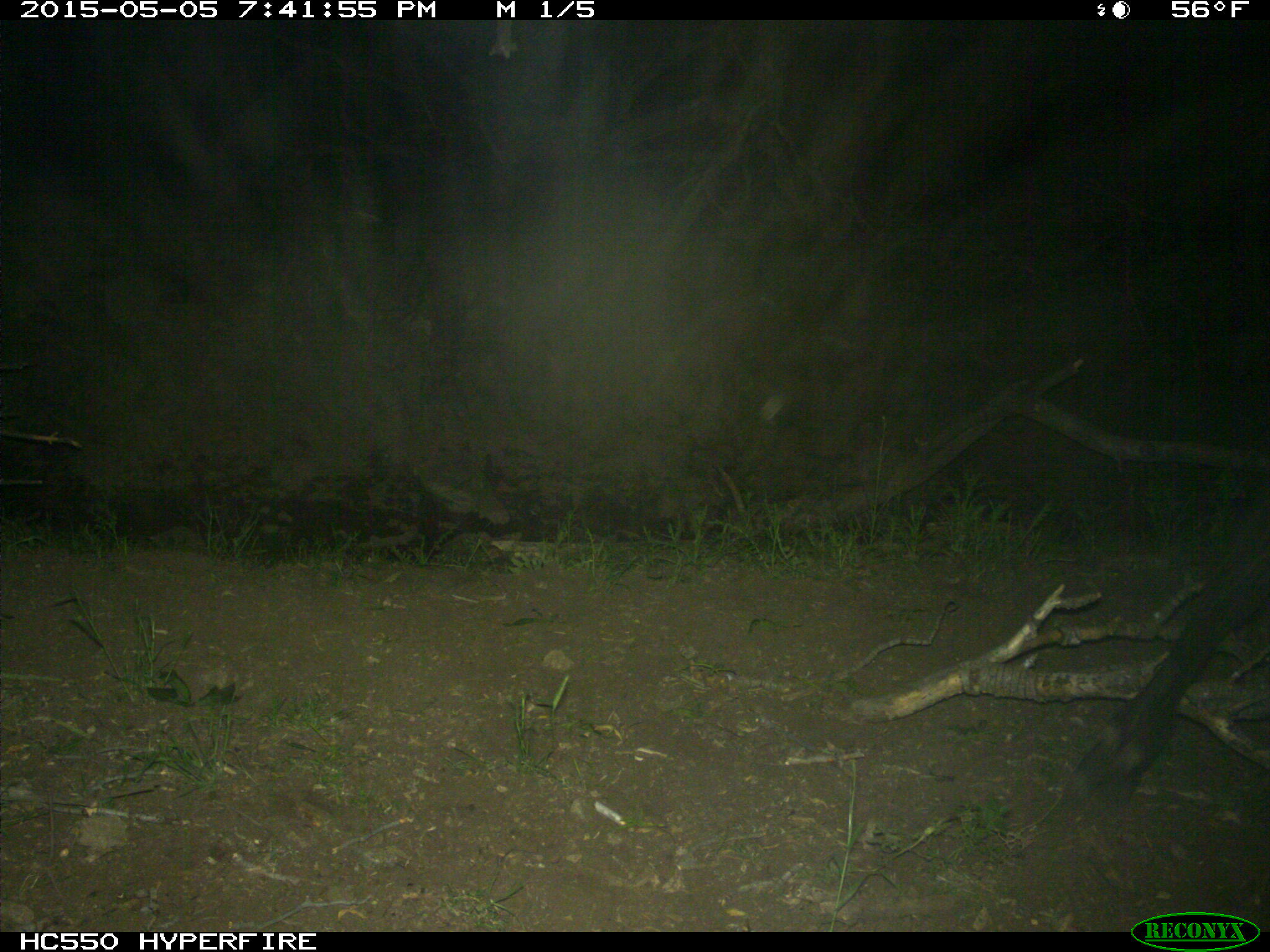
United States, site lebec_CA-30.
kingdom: Animalia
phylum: Chordata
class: Mammalia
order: Artiodactyla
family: Bovidae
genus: Bos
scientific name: Bos taurus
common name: domestic cow